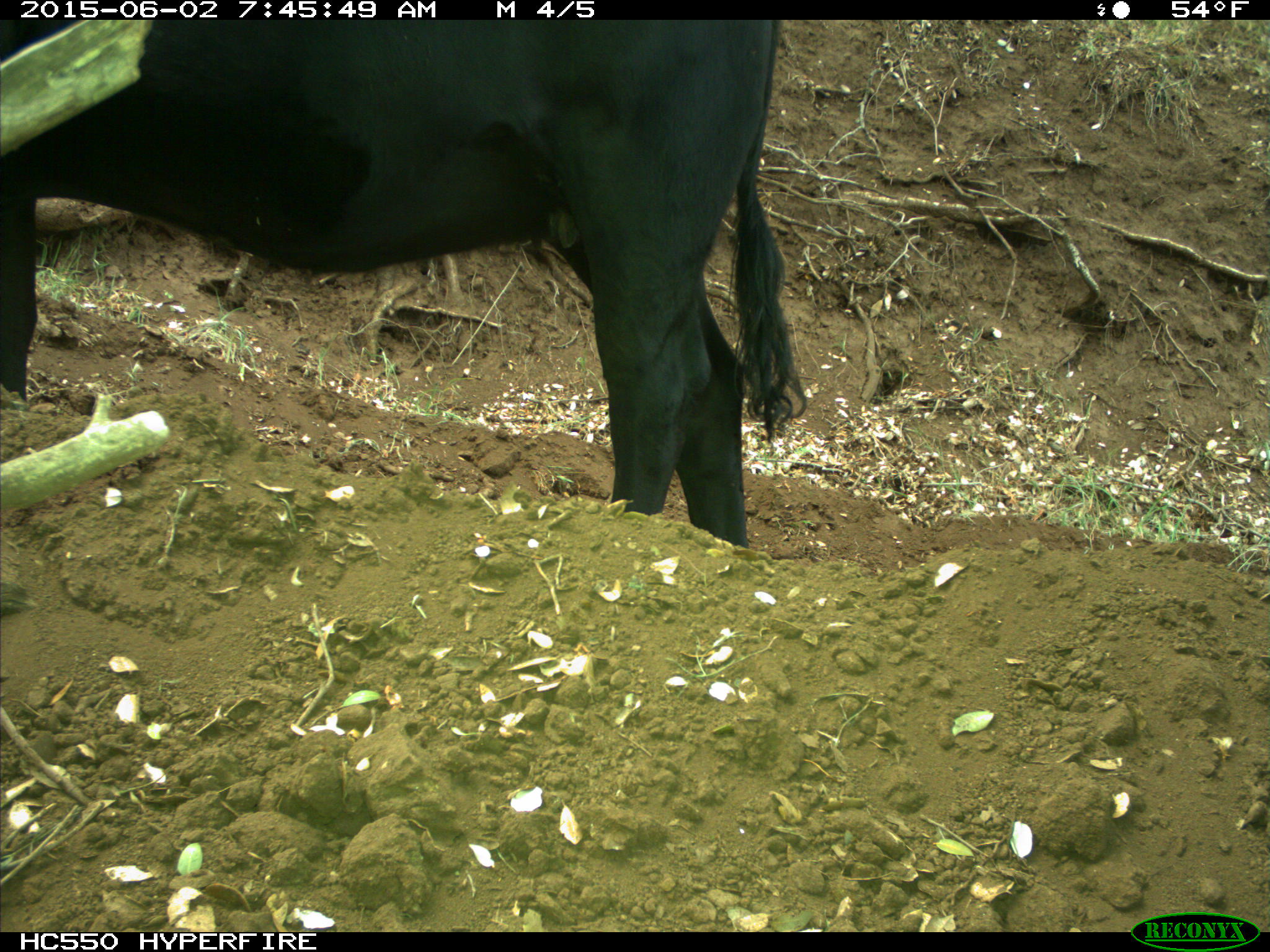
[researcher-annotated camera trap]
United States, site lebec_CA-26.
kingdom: Animalia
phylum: Chordata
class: Mammalia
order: Artiodactyla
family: Bovidae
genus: Bos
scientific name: Bos taurus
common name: domestic cow